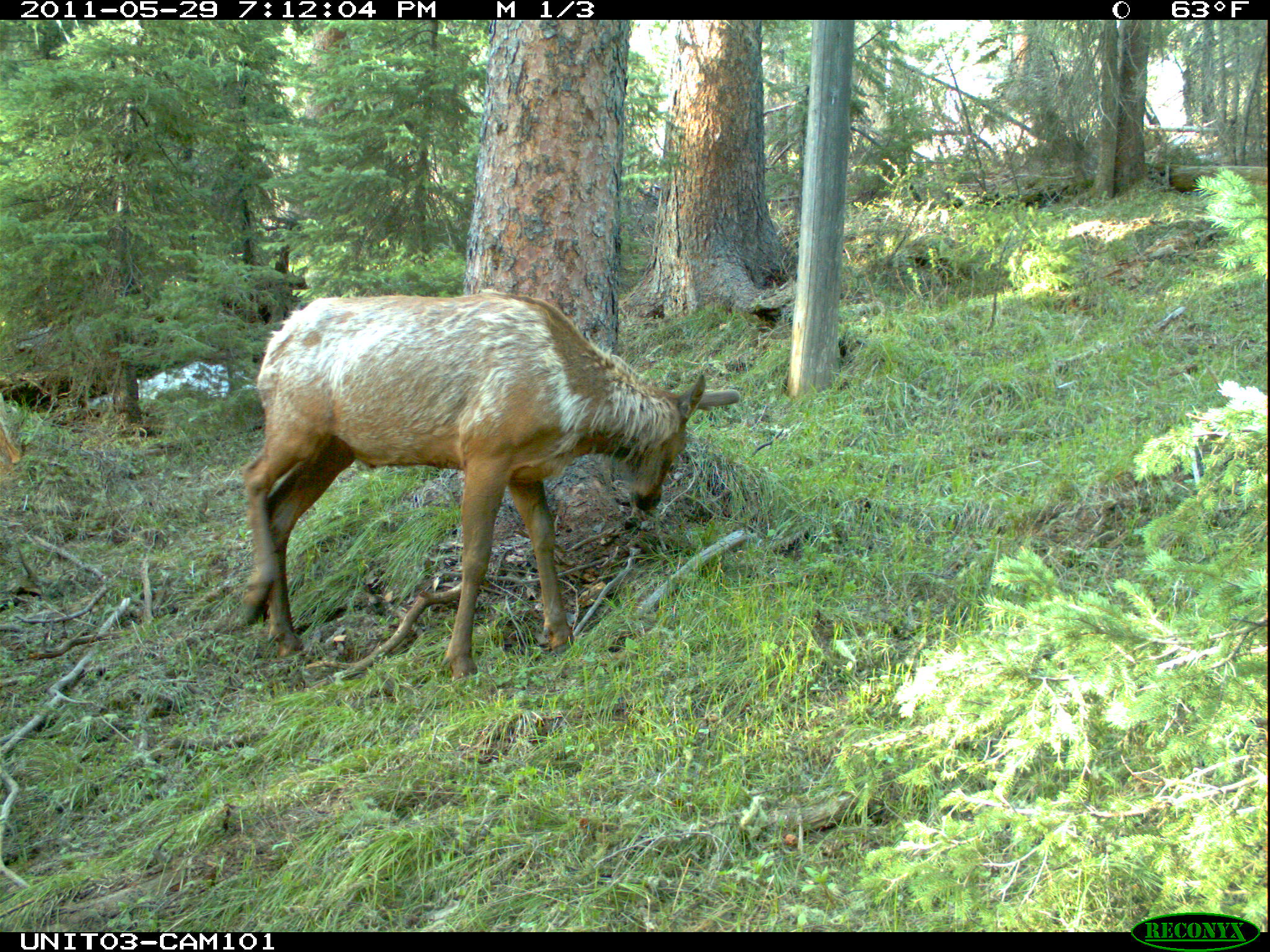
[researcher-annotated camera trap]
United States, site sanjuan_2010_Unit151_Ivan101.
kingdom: Animalia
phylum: Chordata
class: Mammalia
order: Artiodactyla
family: Cervidae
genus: Cervus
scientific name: Cervus elaphus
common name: red deer